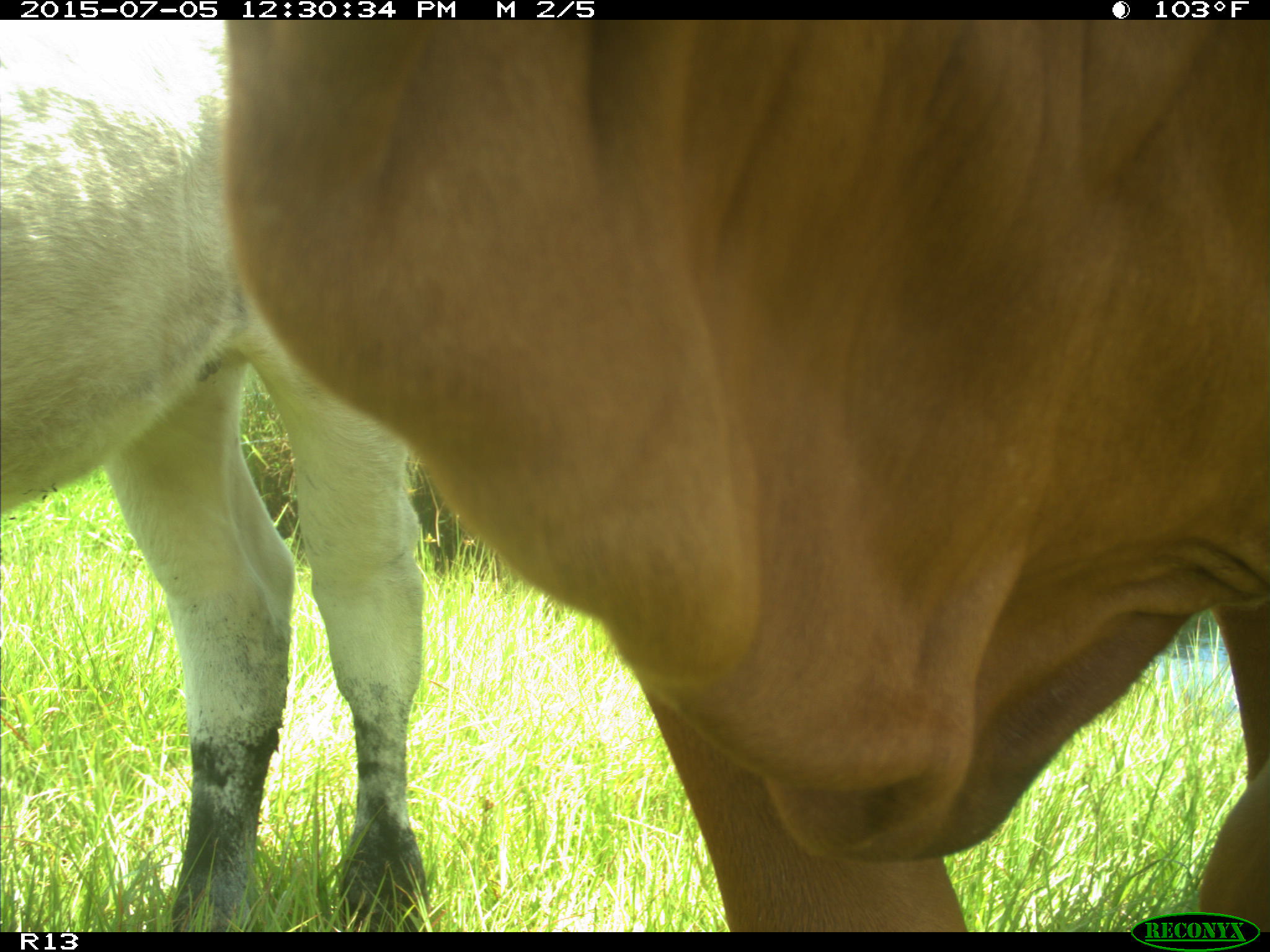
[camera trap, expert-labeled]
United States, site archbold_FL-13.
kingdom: Animalia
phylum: Chordata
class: Mammalia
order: Artiodactyla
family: Bovidae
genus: Bos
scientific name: Bos taurus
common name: domestic cow